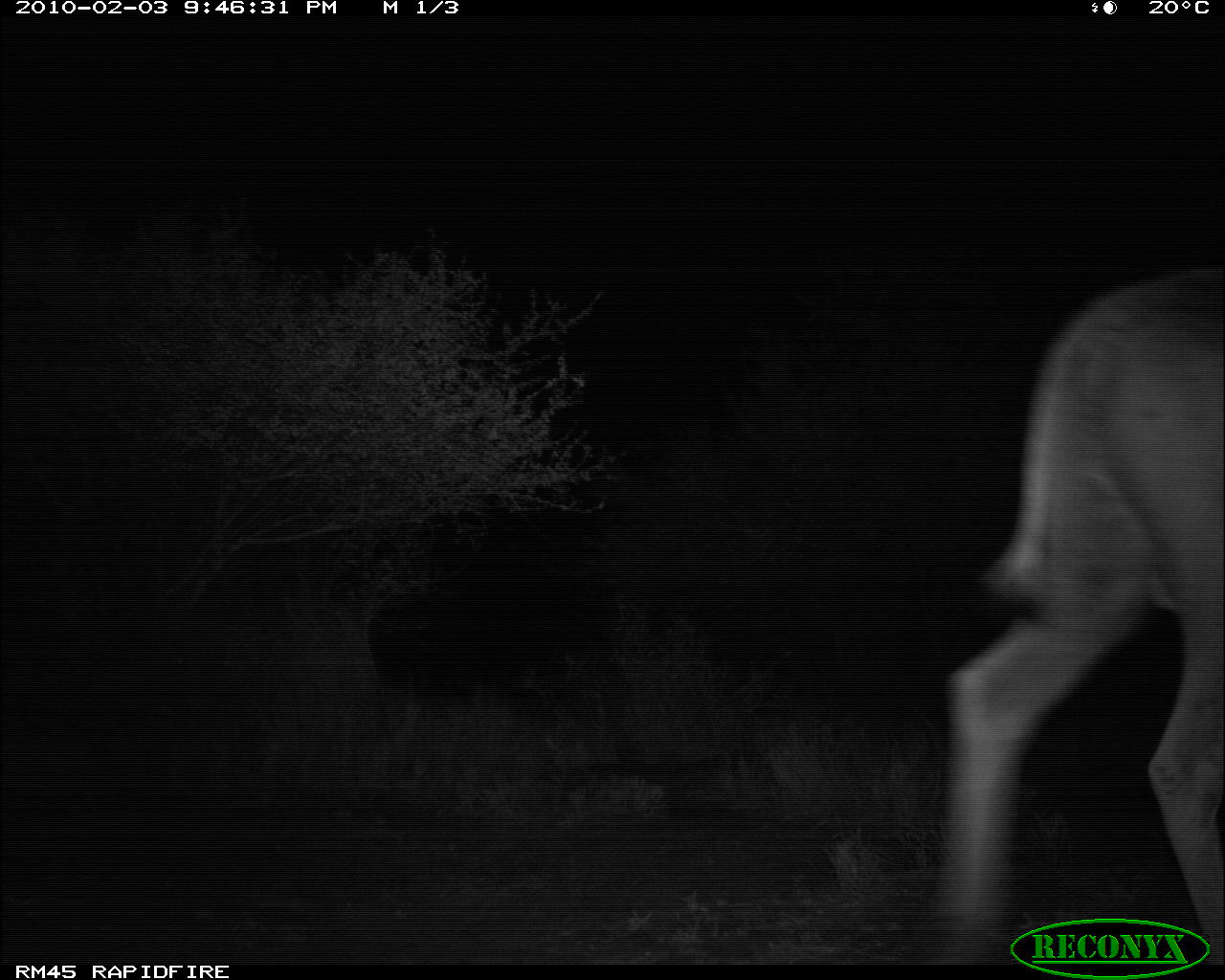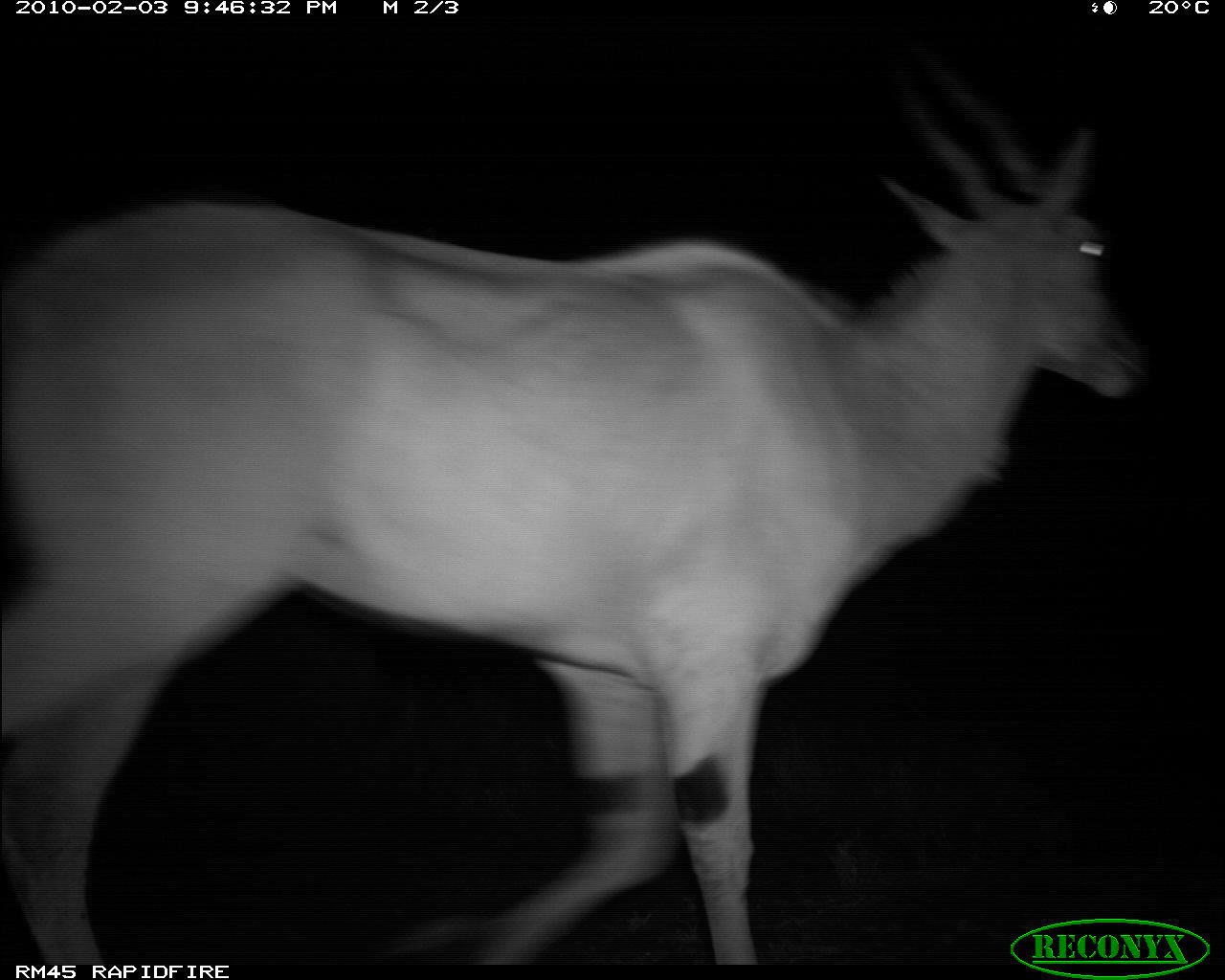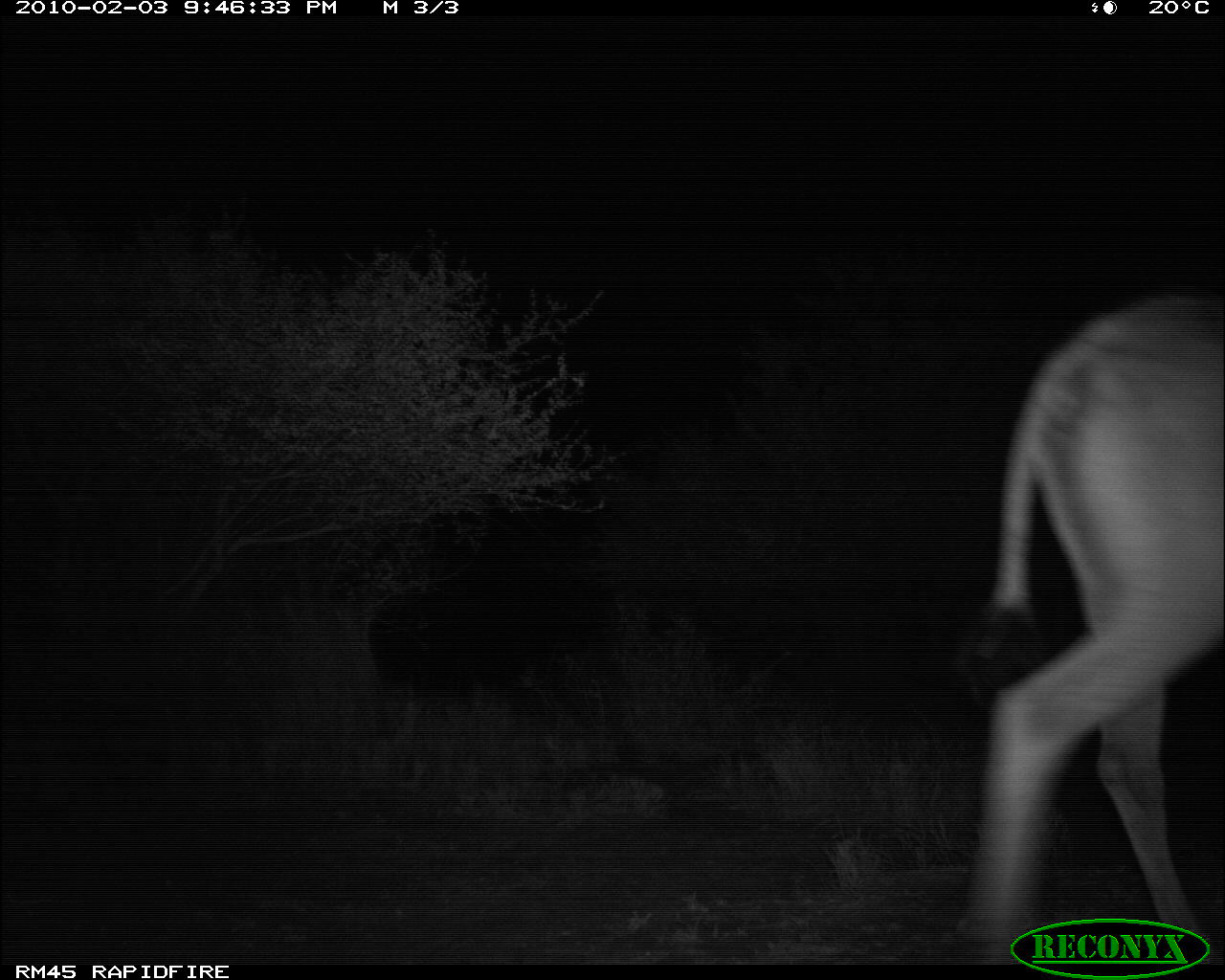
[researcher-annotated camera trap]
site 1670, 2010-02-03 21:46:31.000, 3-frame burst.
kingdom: Animalia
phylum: Chordata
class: Mammalia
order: Artiodactyla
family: Bovidae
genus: Tragelaphus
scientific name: Tragelaphus oryx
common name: eland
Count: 1.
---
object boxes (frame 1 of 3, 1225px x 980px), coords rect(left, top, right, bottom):
tragelaphus oryx: rect(919, 262, 1225, 965)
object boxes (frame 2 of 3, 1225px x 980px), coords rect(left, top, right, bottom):
tragelaphus oryx: rect(0, 62, 1145, 962)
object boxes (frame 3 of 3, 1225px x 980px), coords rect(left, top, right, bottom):
tragelaphus oryx: rect(947, 289, 1225, 962)